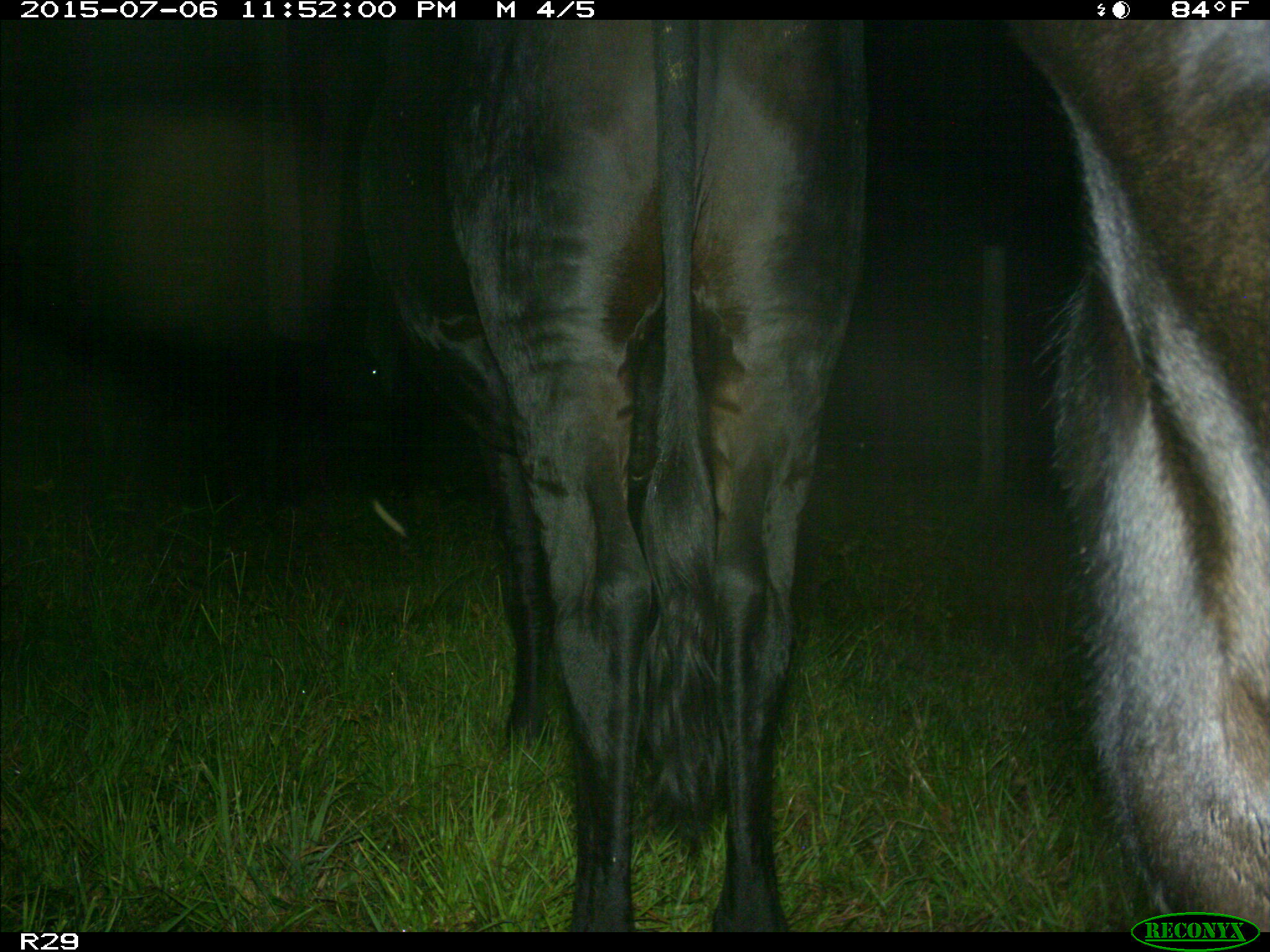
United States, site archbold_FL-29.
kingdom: Animalia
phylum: Chordata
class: Mammalia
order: Artiodactyla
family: Bovidae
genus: Bos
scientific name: Bos taurus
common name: domestic cow